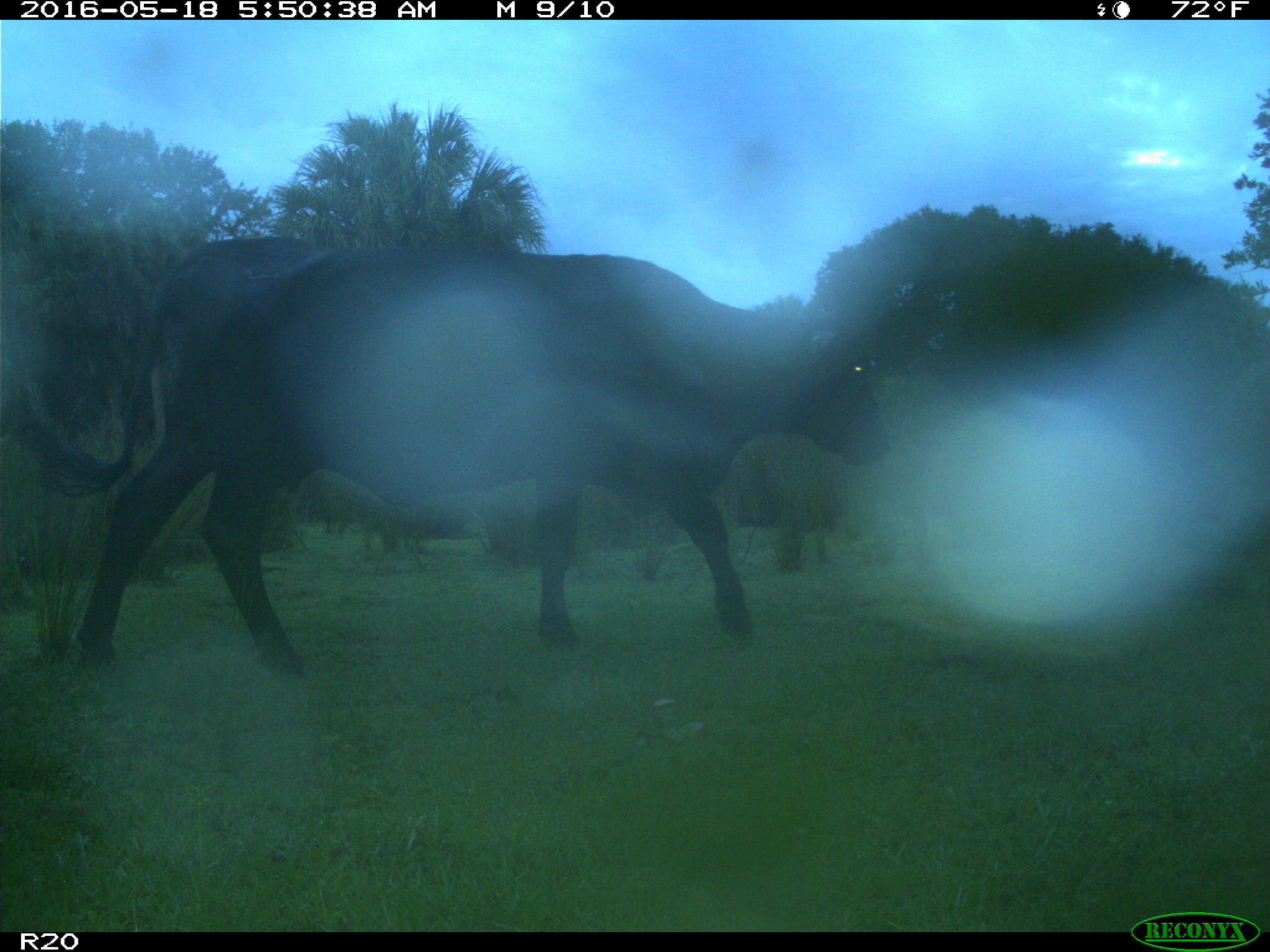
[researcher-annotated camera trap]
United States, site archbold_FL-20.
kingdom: Animalia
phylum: Chordata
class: Mammalia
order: Artiodactyla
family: Bovidae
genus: Bos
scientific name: Bos taurus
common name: domestic cow